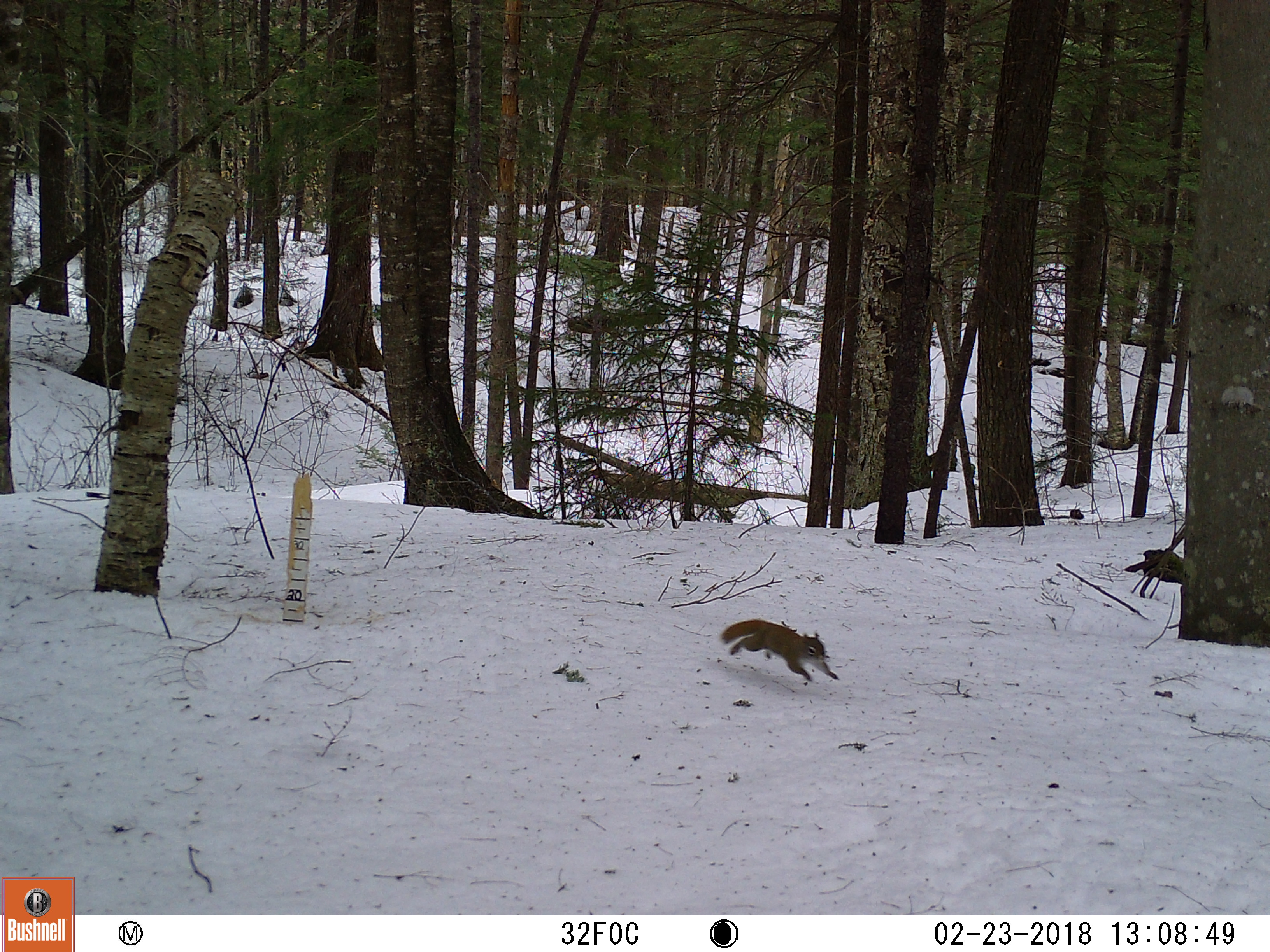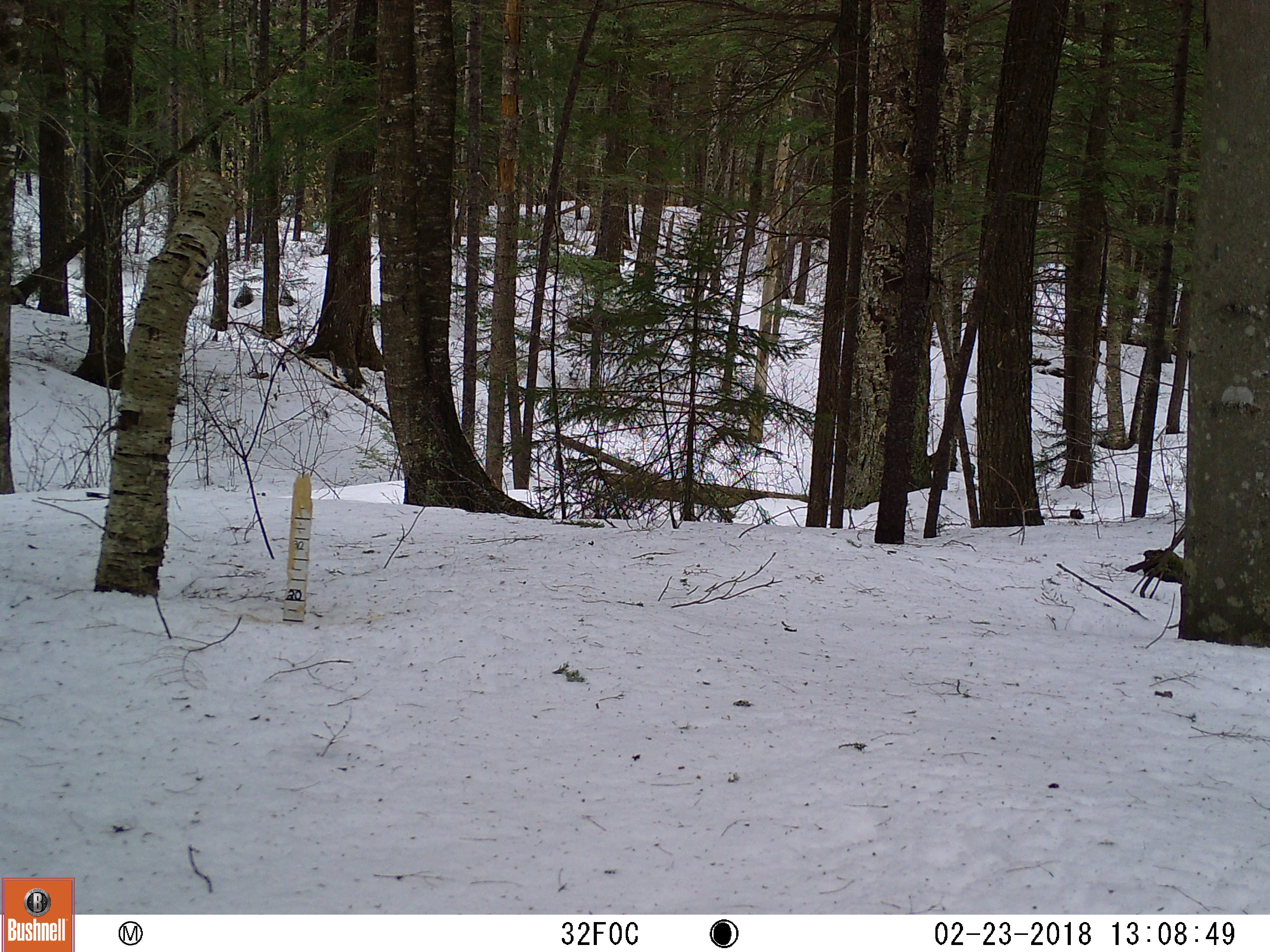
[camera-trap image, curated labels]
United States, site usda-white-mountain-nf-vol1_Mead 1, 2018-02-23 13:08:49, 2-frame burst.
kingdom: Animalia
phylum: Chordata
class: Mammalia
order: Rodentia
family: Sciuridae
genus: Tamiasciurus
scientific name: Tamiasciurus hudsonicus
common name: red squirrel